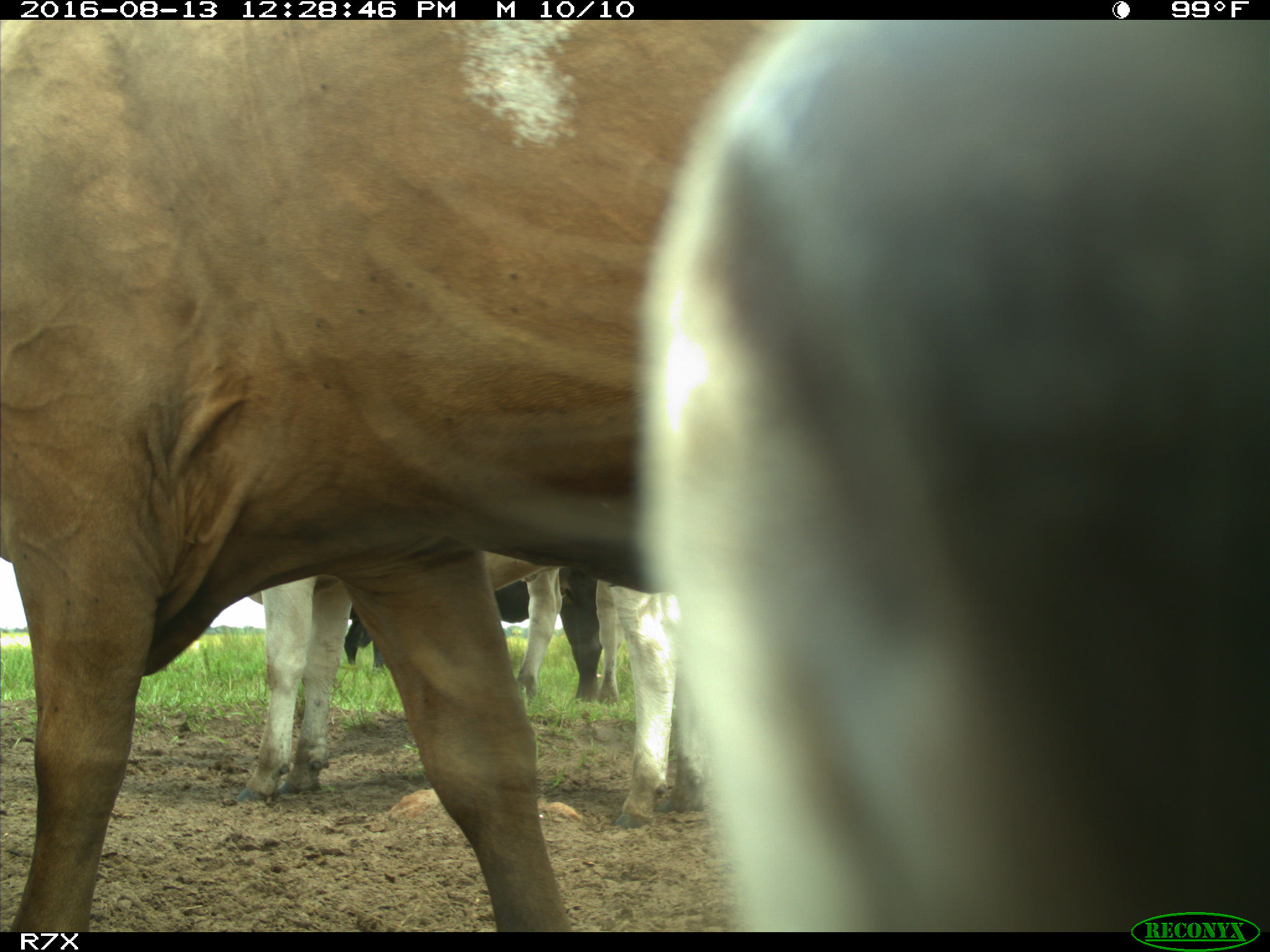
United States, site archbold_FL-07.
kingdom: Animalia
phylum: Chordata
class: Mammalia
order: Artiodactyla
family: Bovidae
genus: Bos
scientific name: Bos taurus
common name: domestic cow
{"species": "Bos taurus (domestic cow)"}